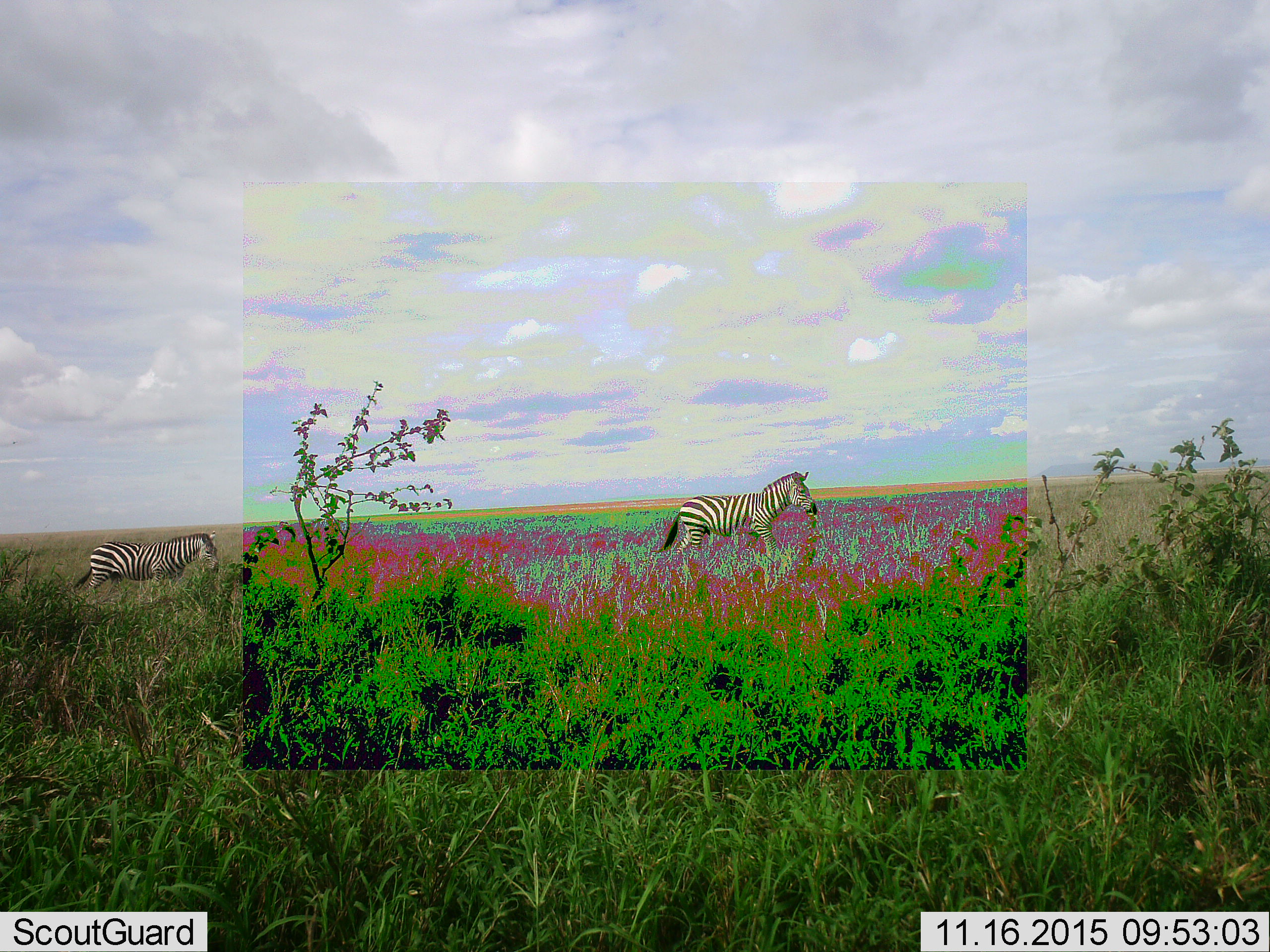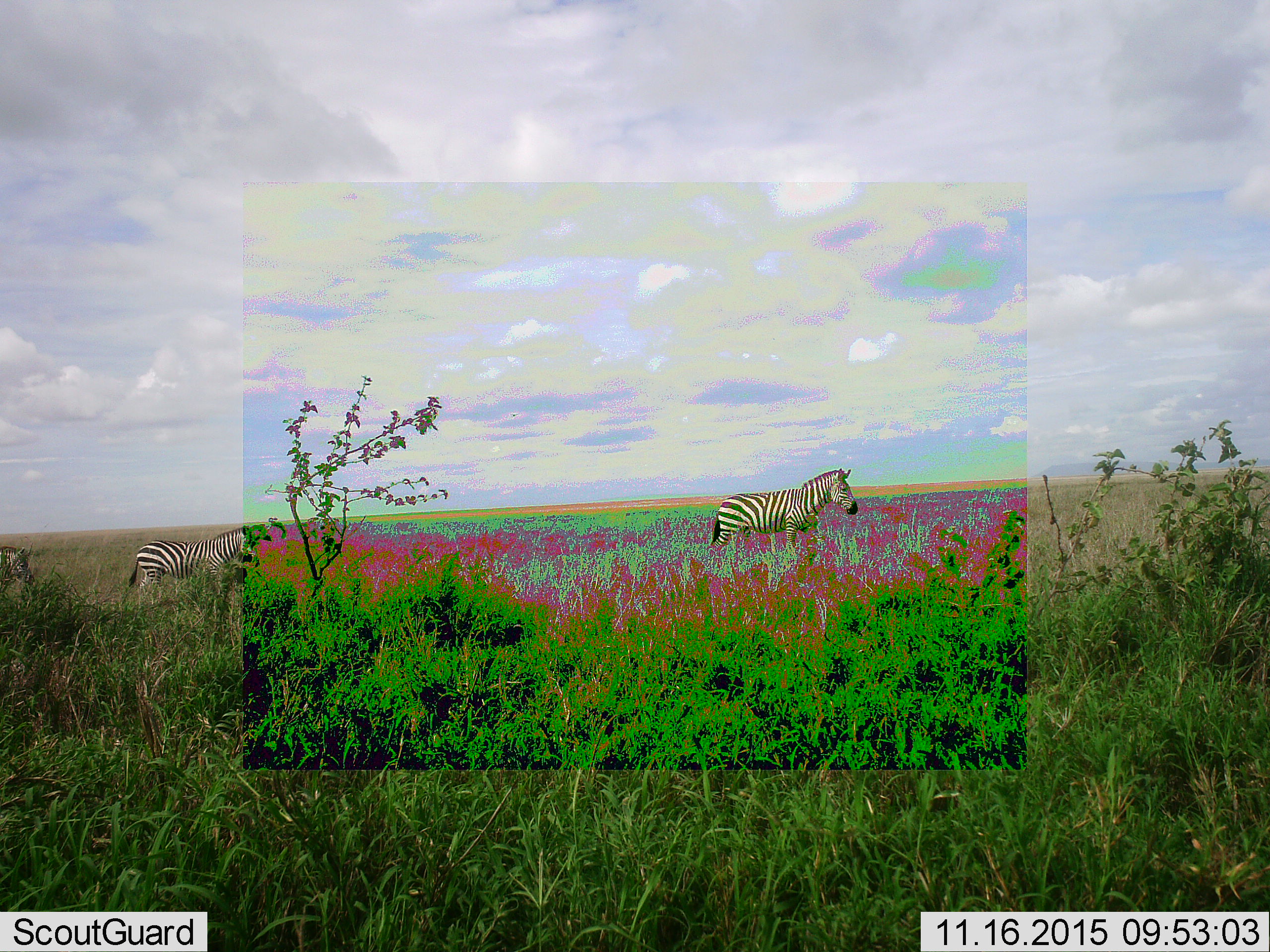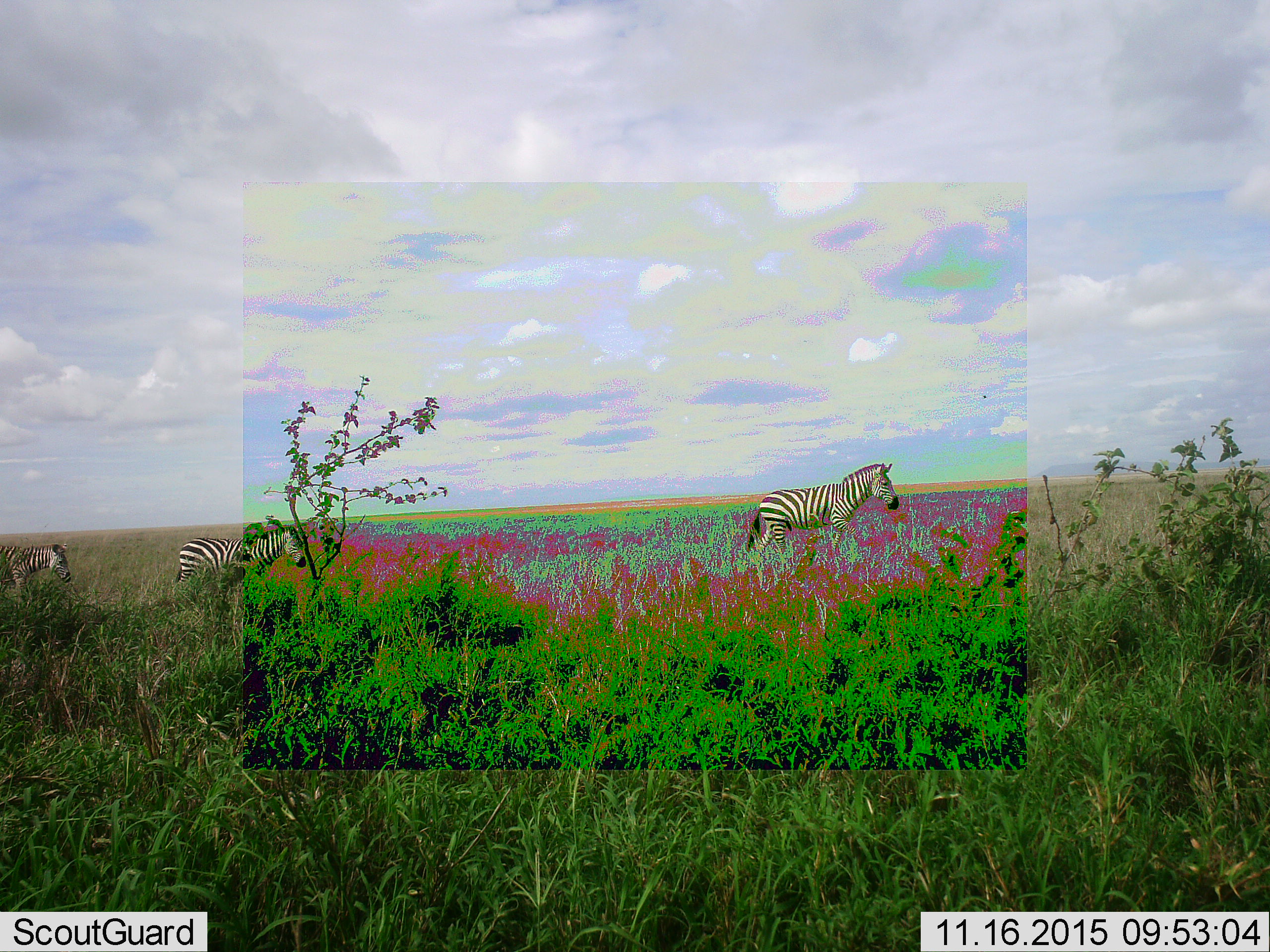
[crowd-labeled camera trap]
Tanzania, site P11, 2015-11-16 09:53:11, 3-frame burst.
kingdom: Animalia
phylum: Chordata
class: Mammalia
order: Perissodactyla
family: Equidae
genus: Equus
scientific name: Equus quagga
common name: plains zebra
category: zebra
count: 3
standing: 0%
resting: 0%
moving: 100%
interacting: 0%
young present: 0%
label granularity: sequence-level